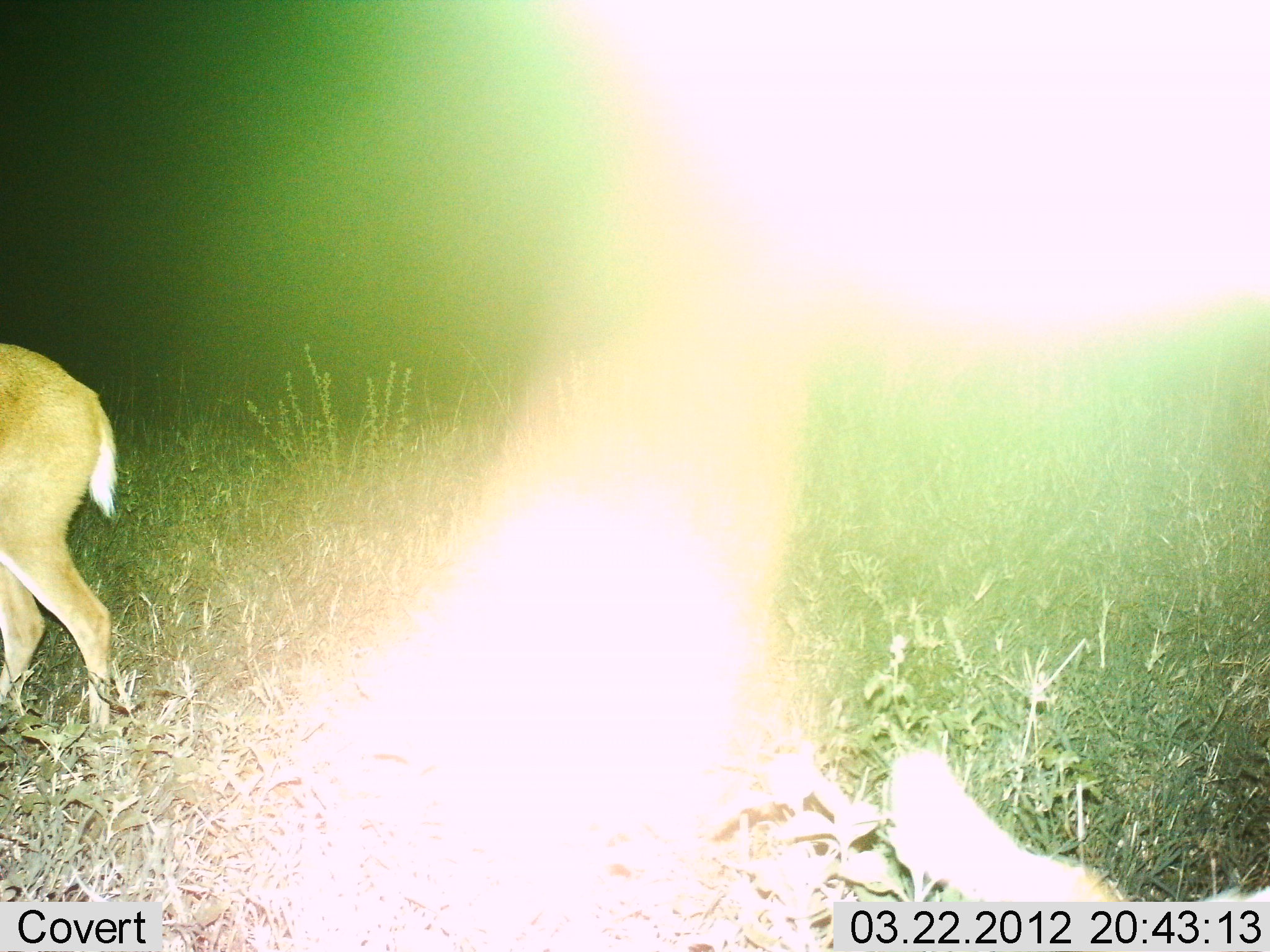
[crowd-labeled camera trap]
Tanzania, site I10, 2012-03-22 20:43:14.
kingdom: Animalia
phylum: Chordata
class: Mammalia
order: Artiodactyla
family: Bovidae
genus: Redunca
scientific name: Redunca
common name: reedbuck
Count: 1.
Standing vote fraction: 52%.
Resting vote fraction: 0%.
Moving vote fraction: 43%.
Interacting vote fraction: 0%.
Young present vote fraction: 0%.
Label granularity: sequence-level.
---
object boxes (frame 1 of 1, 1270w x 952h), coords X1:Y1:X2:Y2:
animal: 0:342:118:744